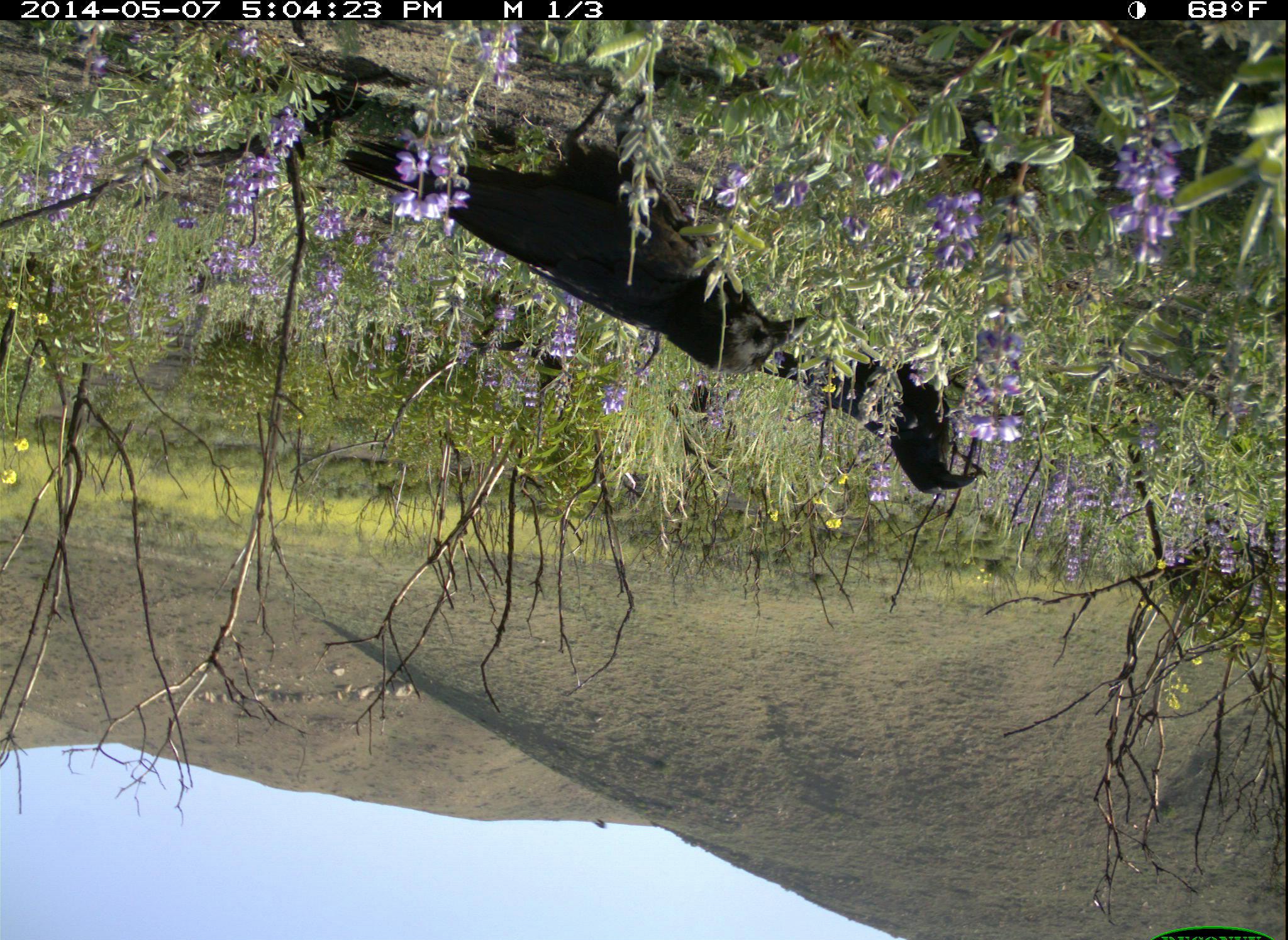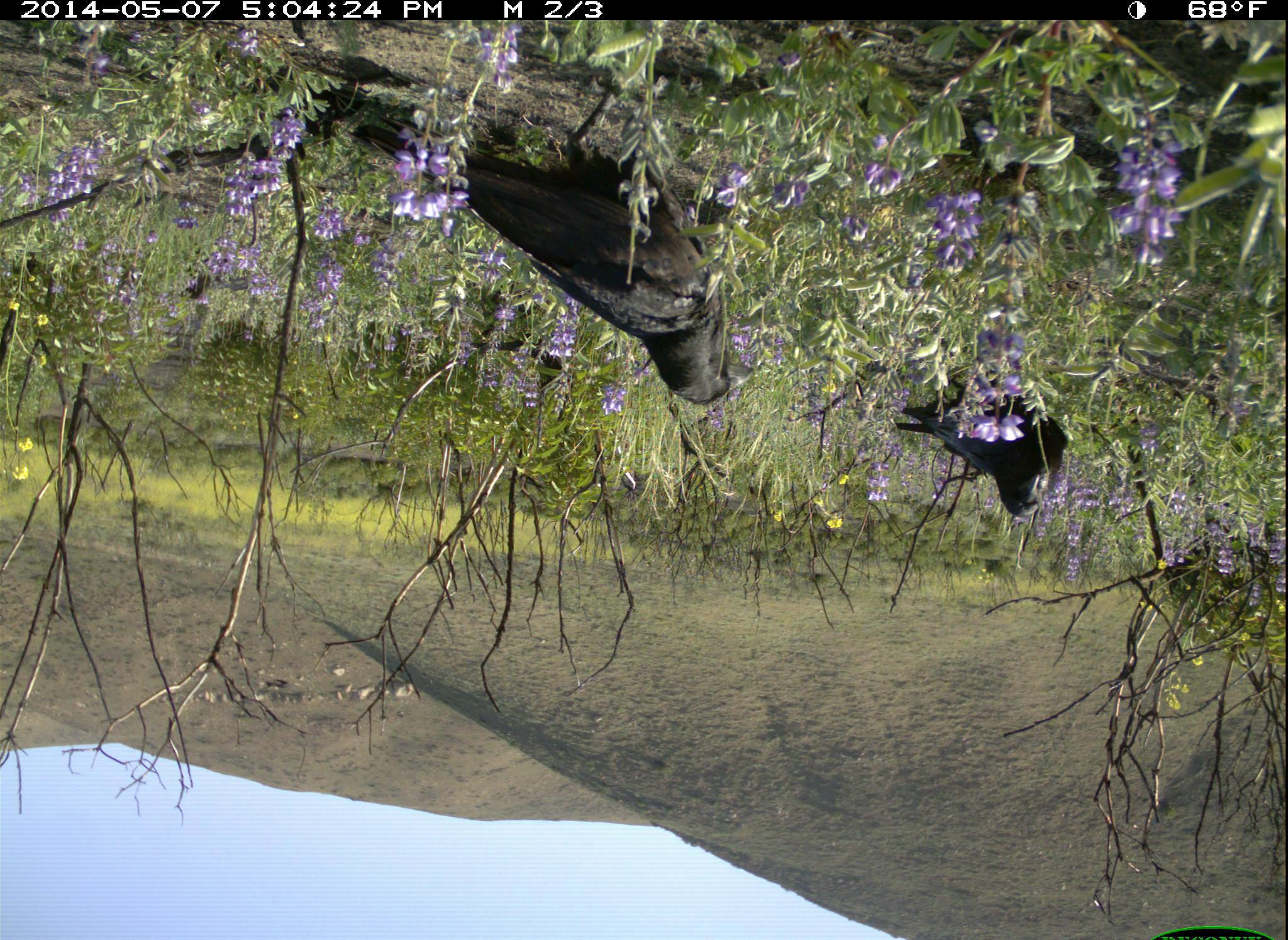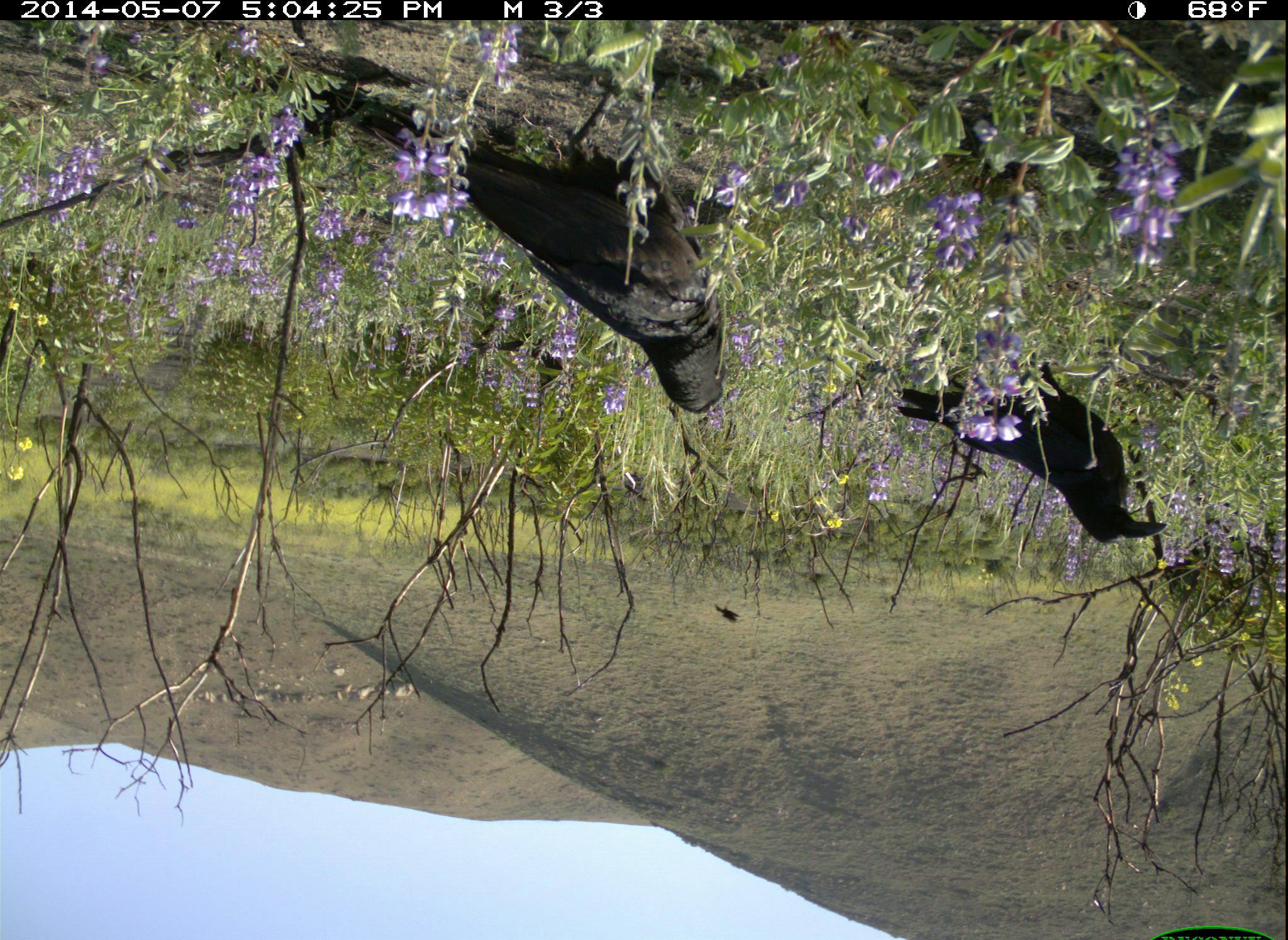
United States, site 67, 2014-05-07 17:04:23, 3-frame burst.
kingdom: Animalia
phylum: Chordata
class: Aves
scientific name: Aves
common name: bird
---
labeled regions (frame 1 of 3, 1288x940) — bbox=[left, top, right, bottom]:
bird: bbox=[335, 86, 811, 379]; bbox=[782, 343, 989, 495]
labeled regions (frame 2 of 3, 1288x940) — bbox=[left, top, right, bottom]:
bird: bbox=[346, 62, 760, 406]; bbox=[895, 349, 1073, 521]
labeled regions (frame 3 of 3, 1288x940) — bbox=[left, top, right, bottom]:
bird: bbox=[325, 60, 736, 416]; bbox=[895, 351, 1168, 546]